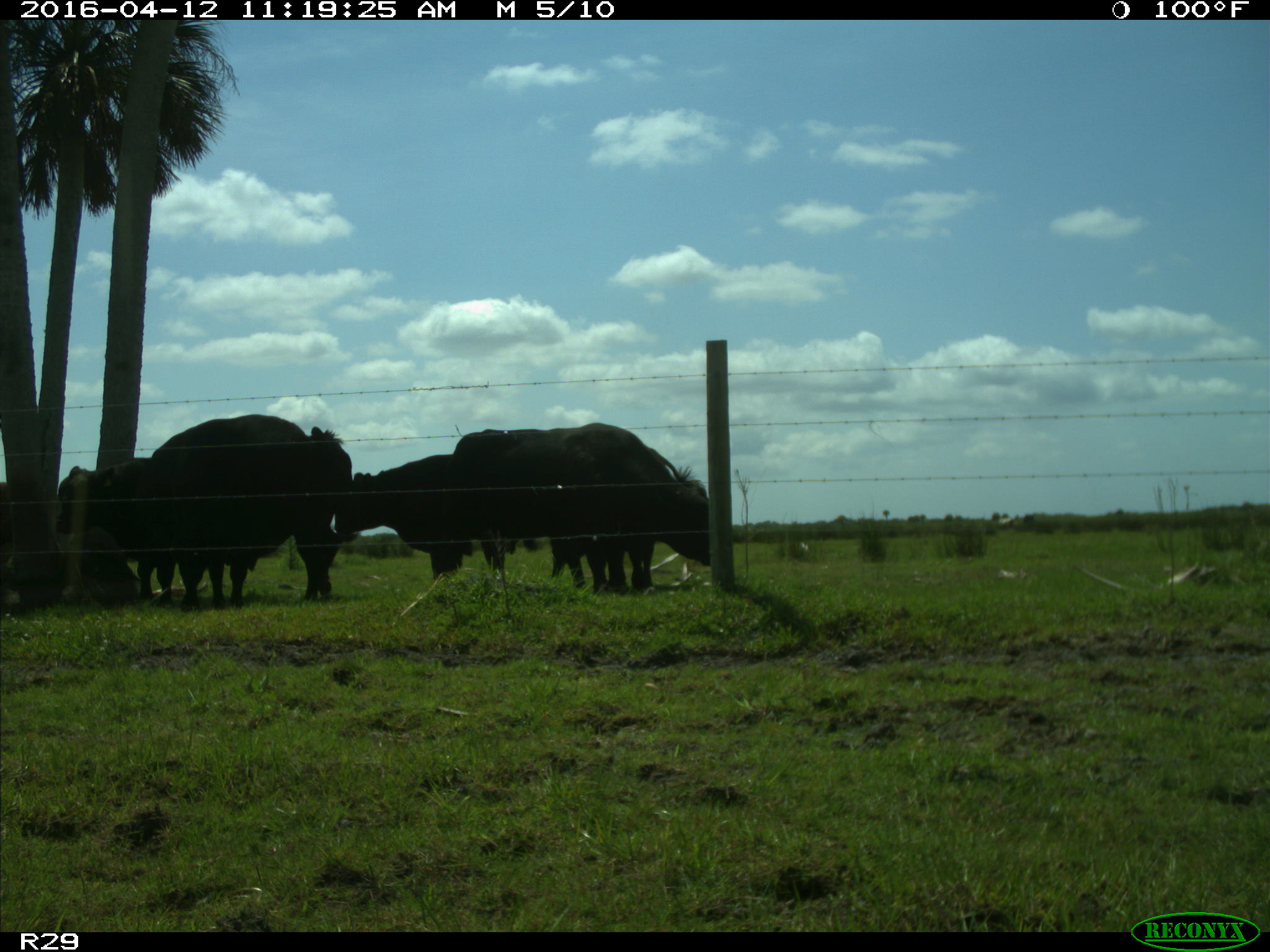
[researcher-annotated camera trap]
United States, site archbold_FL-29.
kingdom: Animalia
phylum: Chordata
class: Mammalia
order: Artiodactyla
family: Bovidae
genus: Bos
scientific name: Bos taurus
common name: domestic cow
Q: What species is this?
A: Bos taurus (domestic cow).